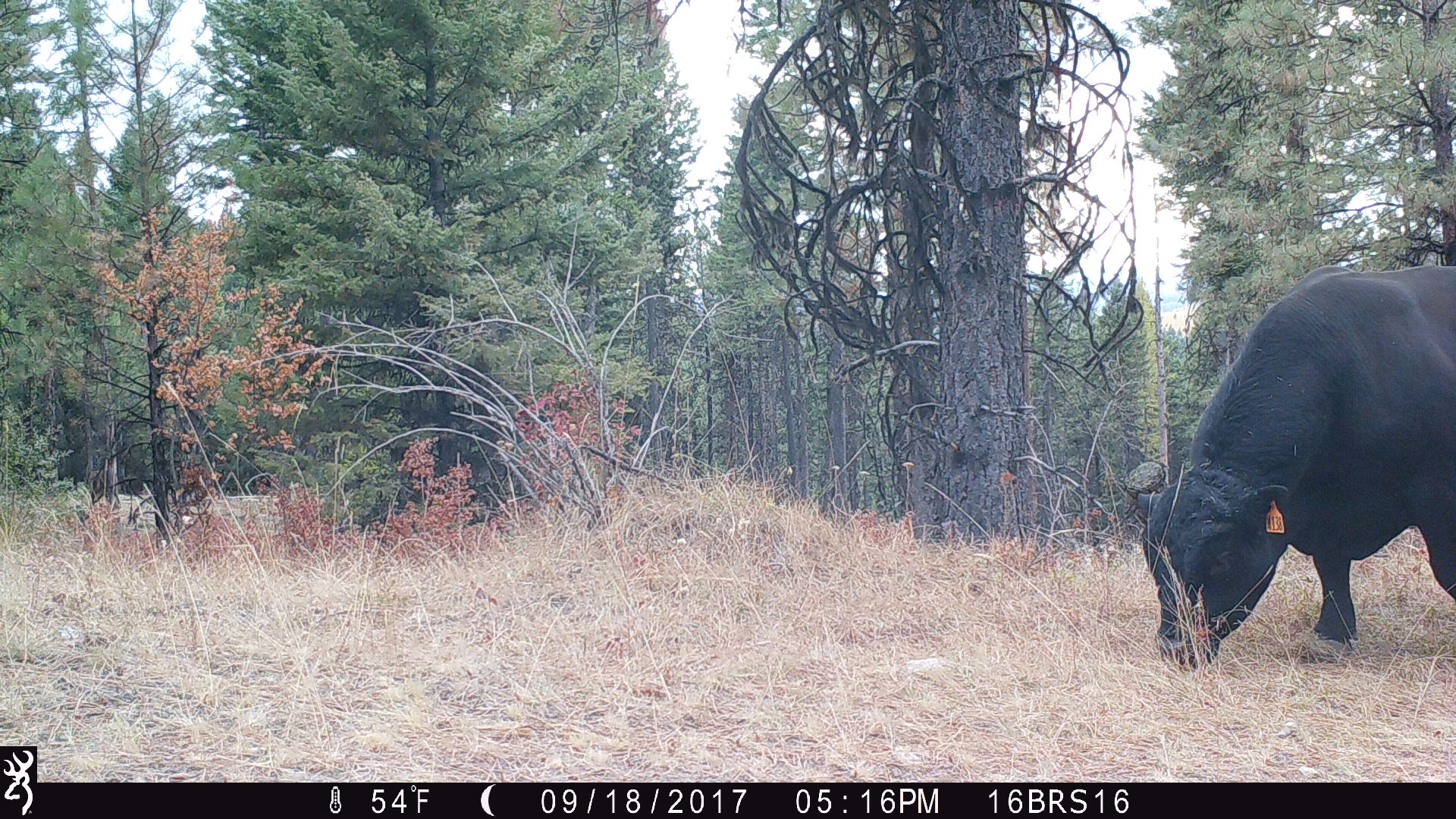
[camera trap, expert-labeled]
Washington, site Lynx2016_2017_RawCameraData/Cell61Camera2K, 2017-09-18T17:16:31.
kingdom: Animalia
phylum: Chordata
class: Mammalia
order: Artiodactyla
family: Bovidae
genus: Bos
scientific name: Bos taurus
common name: domestic cattle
Domestic cattle (Bos taurus). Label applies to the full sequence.